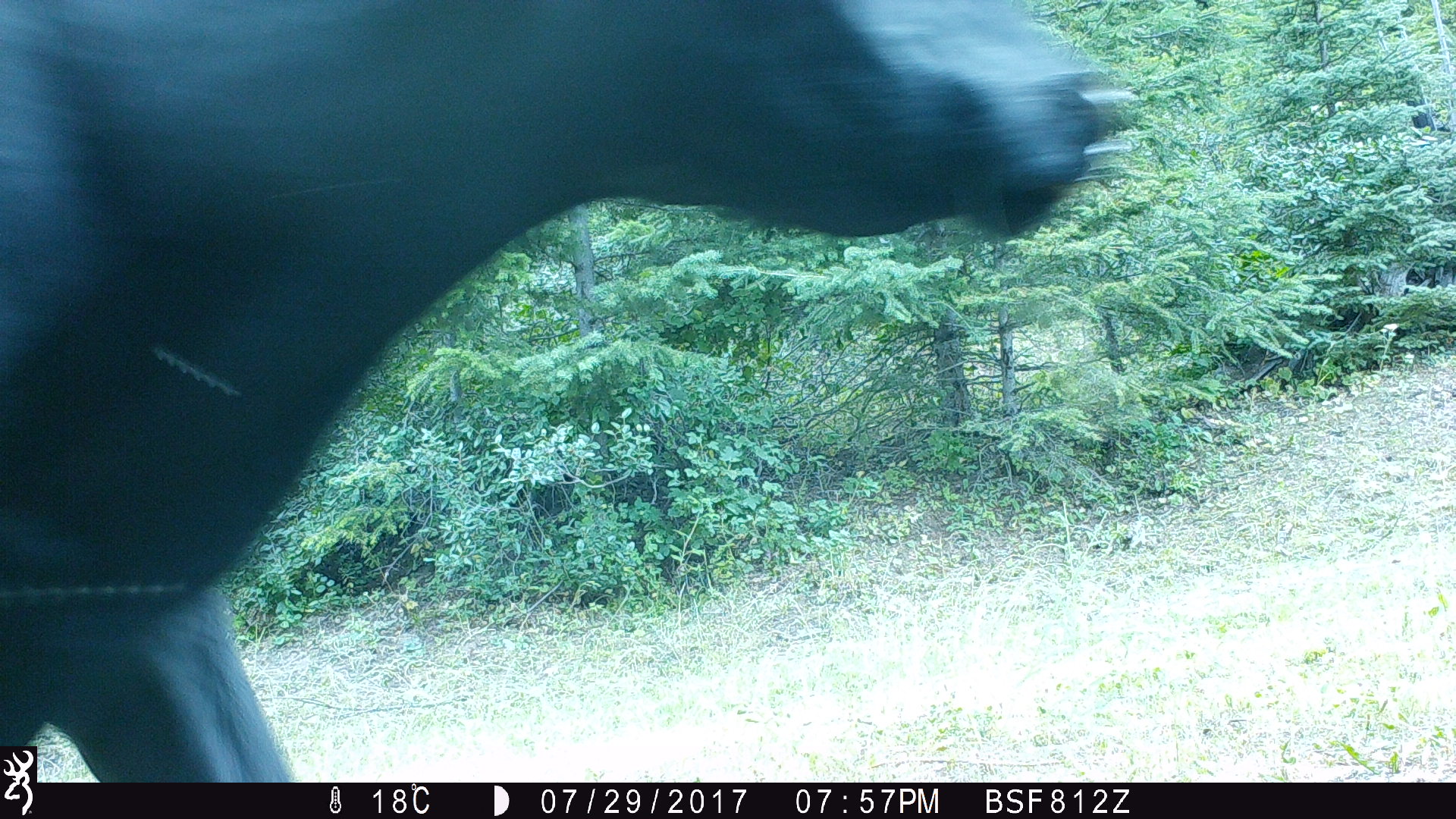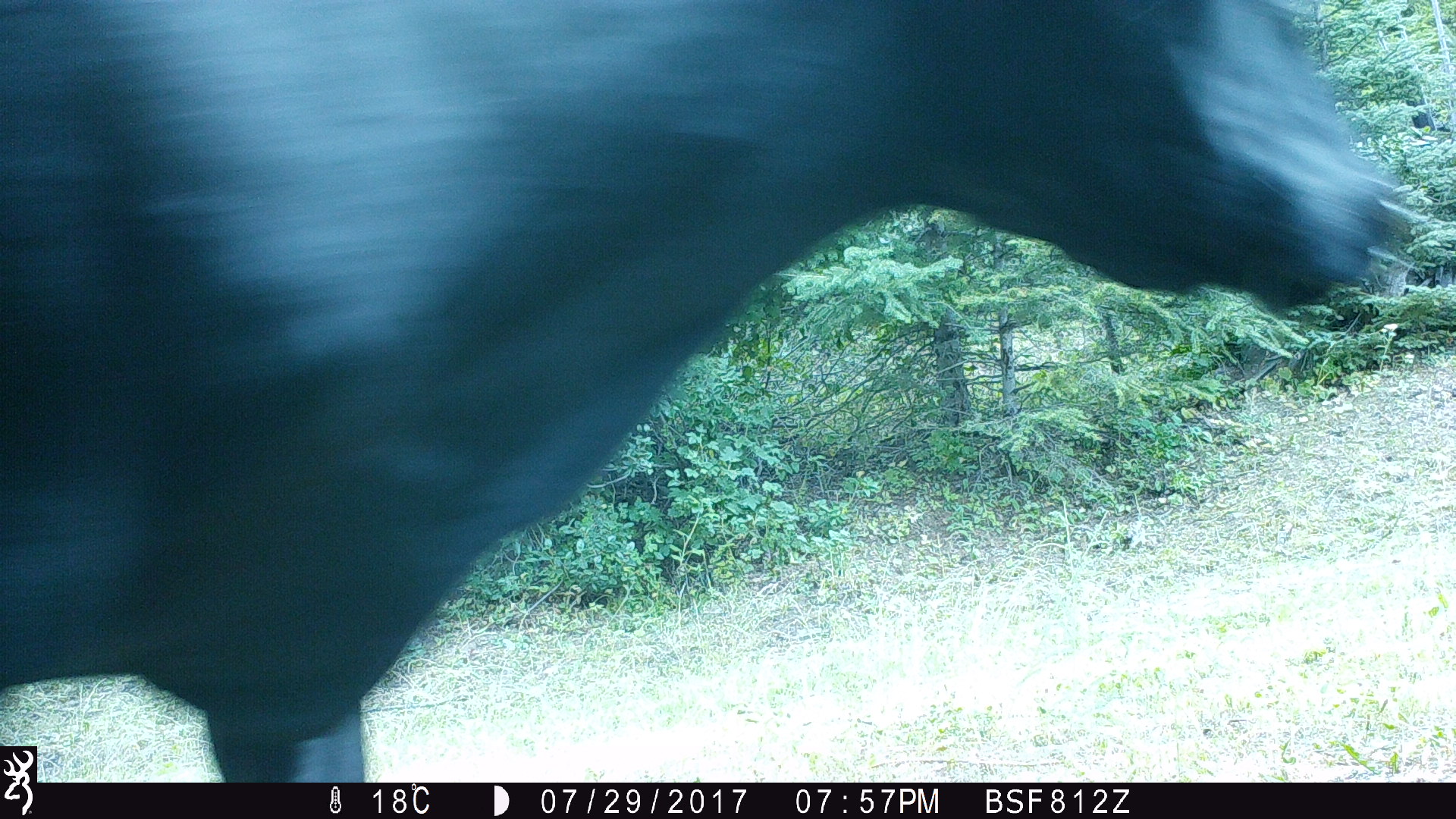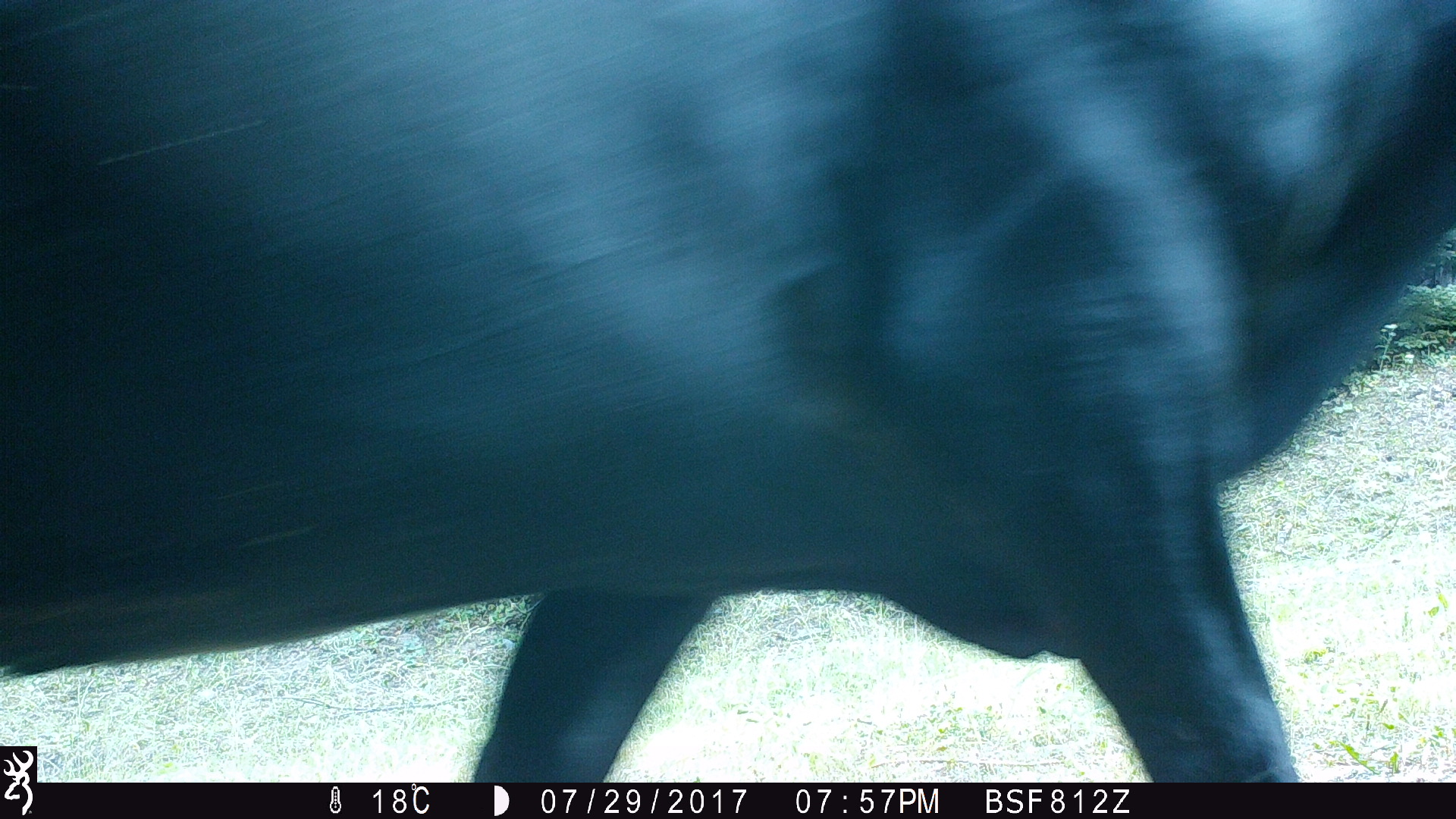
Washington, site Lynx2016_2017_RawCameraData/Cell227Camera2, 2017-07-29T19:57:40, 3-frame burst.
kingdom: Animalia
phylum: Chordata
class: Mammalia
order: Artiodactyla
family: Bovidae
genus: Bos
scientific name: Bos taurus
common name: domestic cattle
Domestic cattle (Bos taurus). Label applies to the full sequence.